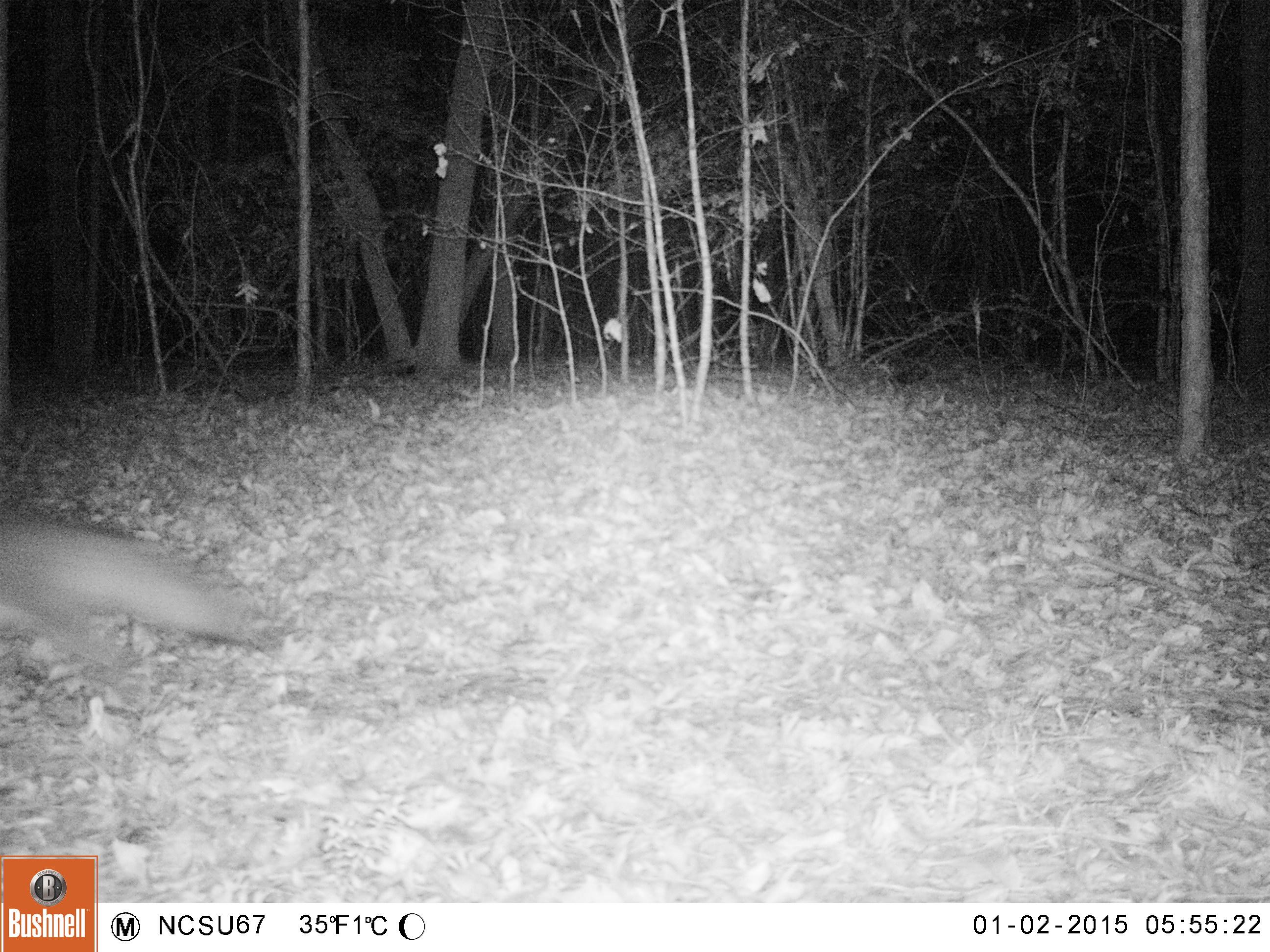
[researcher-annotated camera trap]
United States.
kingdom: Animalia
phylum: Chordata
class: Mammalia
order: Carnivora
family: Canidae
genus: Urocyon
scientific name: Urocyon cinereoargenteus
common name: gray fox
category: Grey Fox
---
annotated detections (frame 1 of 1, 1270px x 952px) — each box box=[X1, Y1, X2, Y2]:
Grey Fox: box=[4, 503, 286, 696]